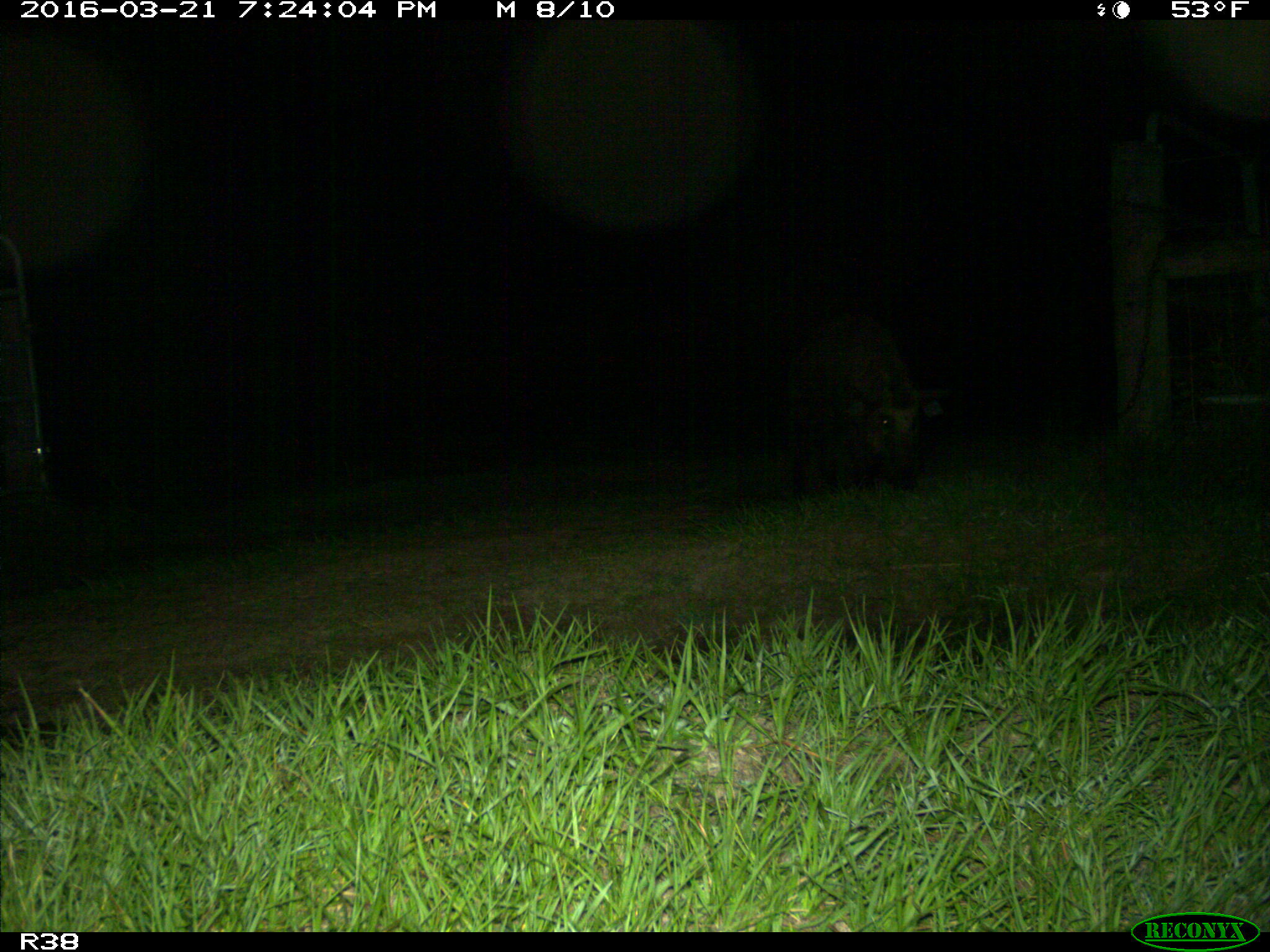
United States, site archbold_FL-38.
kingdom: Animalia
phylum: Chordata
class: Mammalia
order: Artiodactyla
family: Suidae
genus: Sus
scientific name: Sus scrofa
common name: wild boar